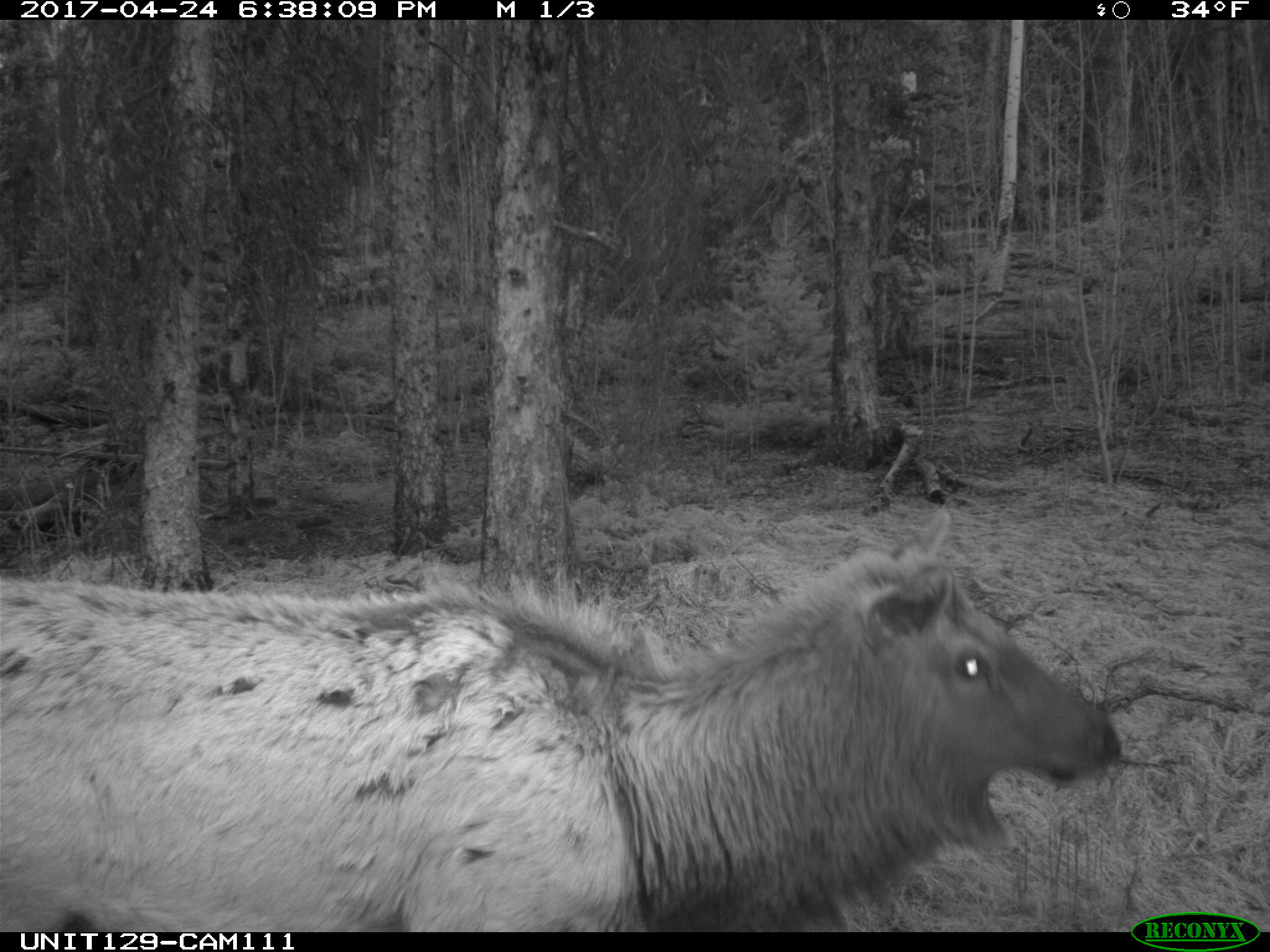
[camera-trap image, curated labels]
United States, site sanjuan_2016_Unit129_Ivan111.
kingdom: Animalia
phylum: Chordata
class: Mammalia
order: Artiodactyla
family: Cervidae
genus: Cervus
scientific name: Cervus elaphus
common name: red deer